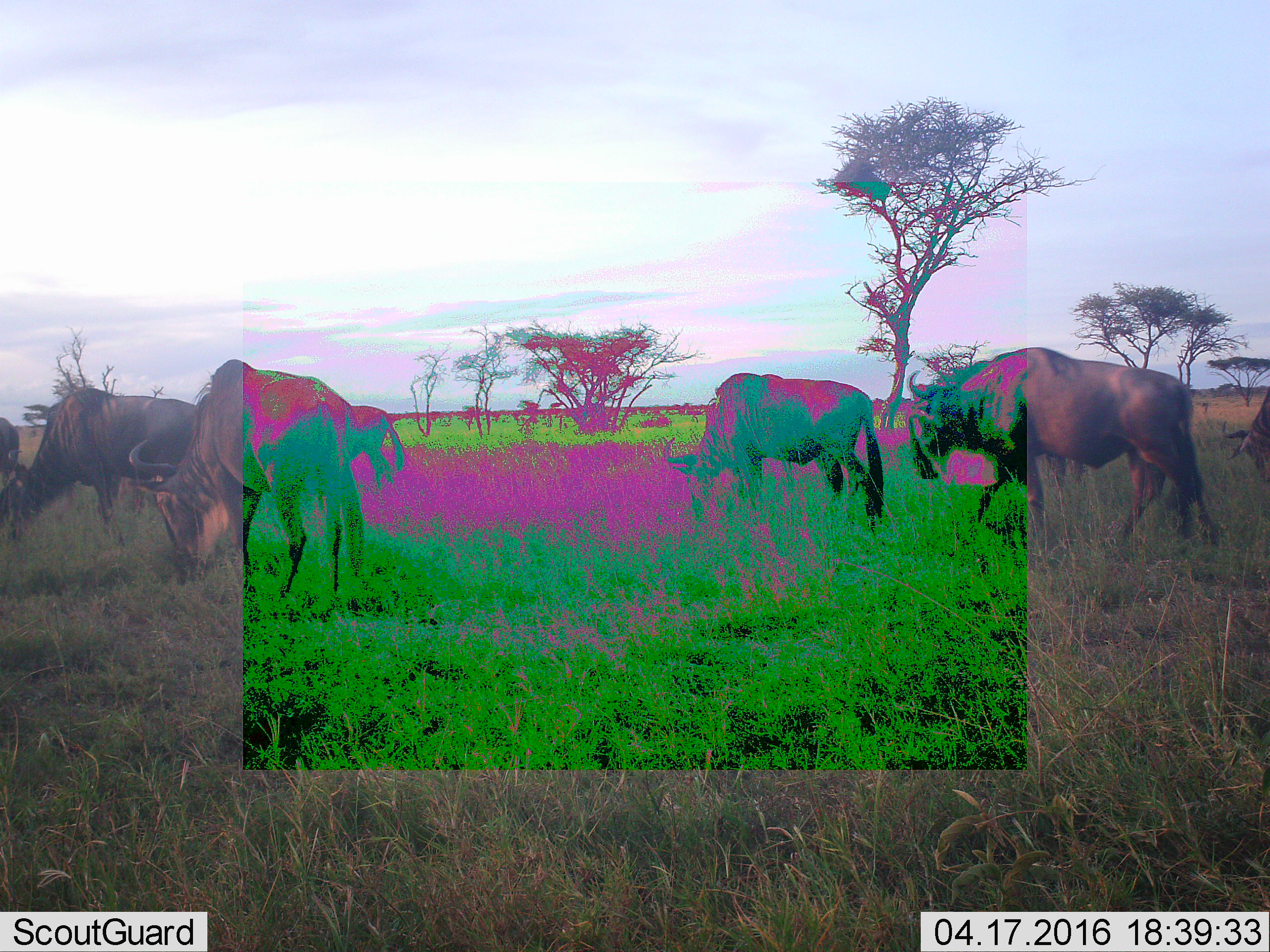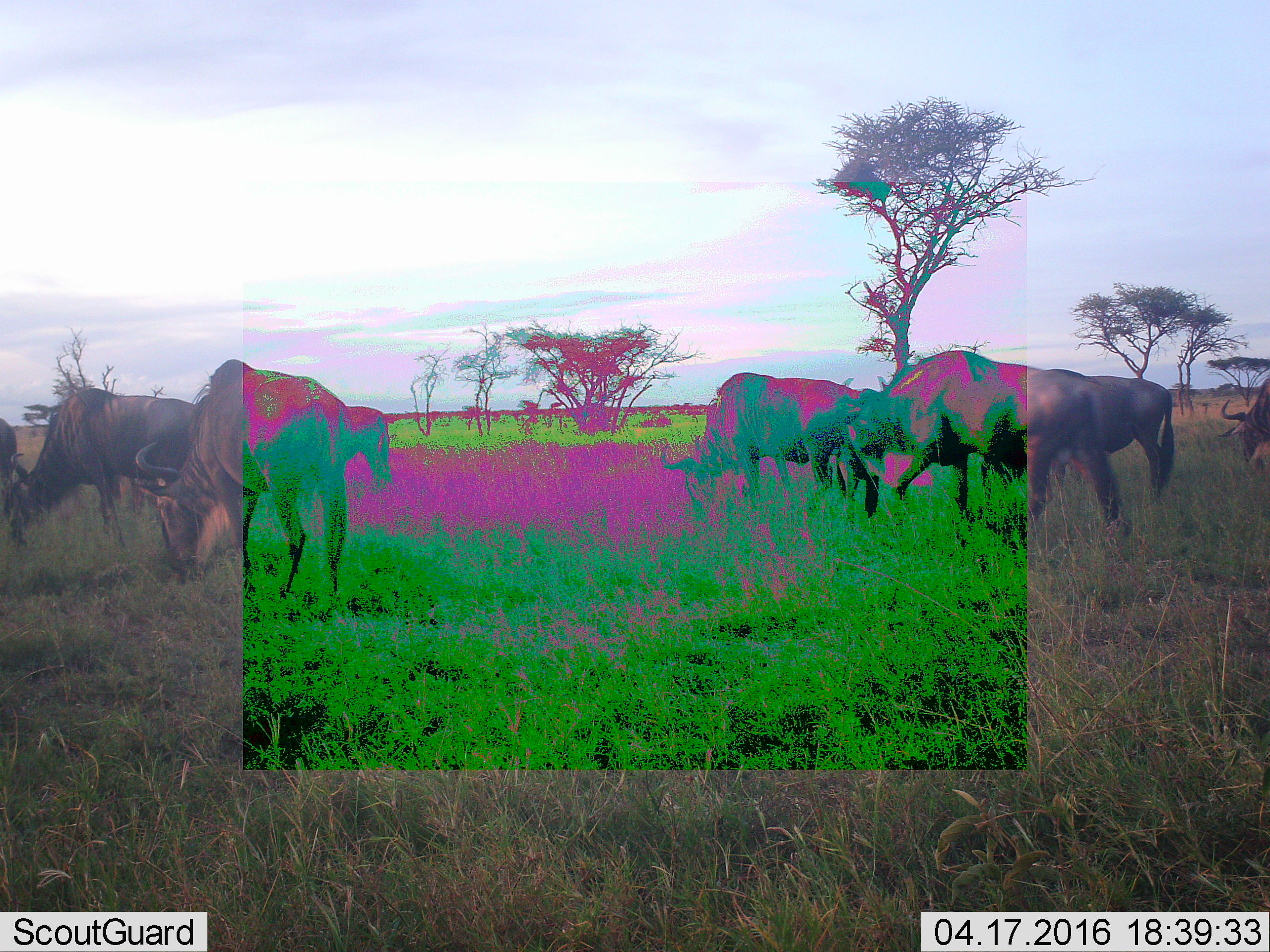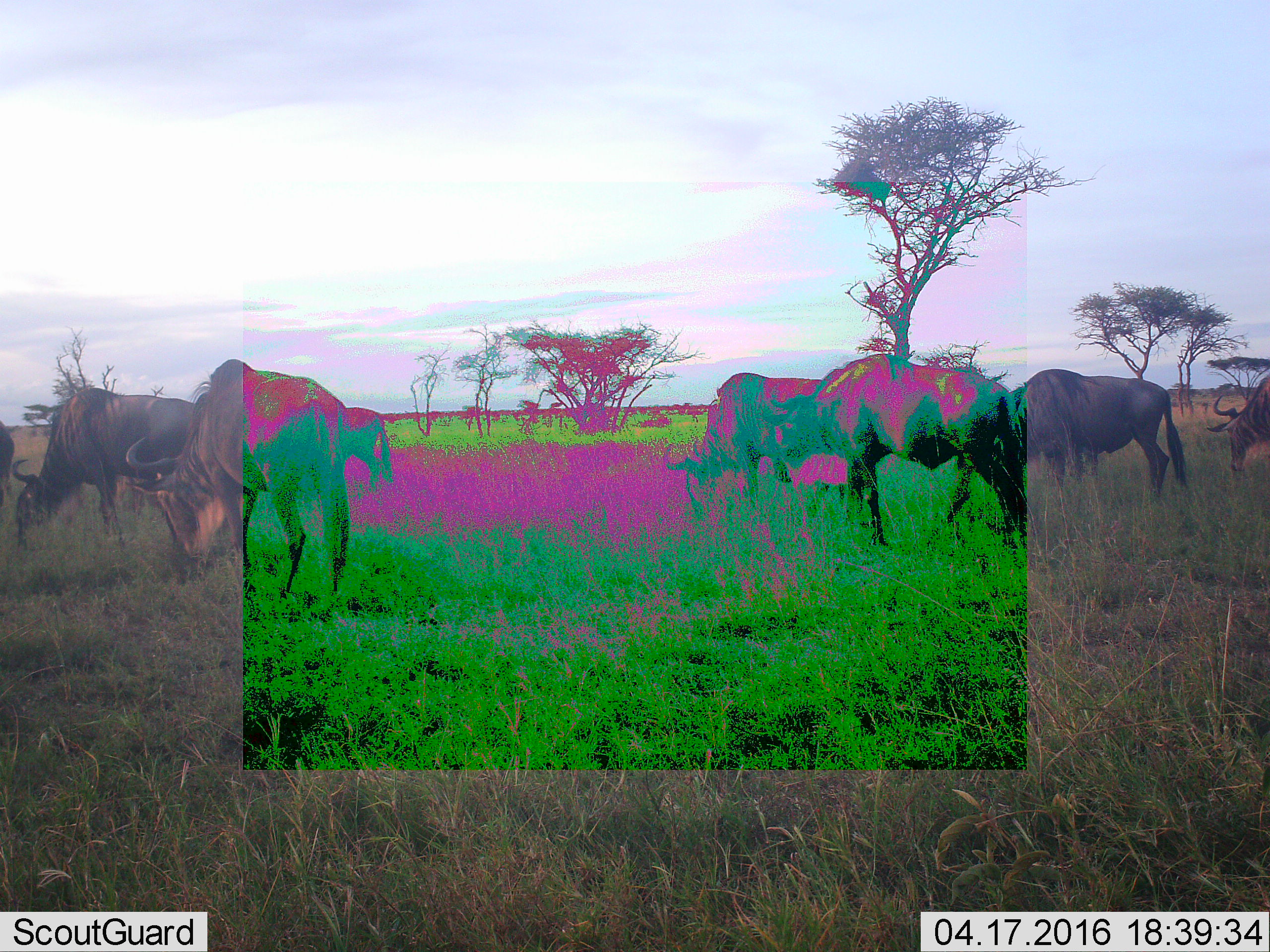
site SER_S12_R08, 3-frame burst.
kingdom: Animalia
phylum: Chordata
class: Mammalia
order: Artiodactyla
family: Bovidae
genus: Connochaetes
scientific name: Connochaetes taurinus taurinus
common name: blue wildebeest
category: wildebeestblue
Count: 7.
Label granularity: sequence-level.